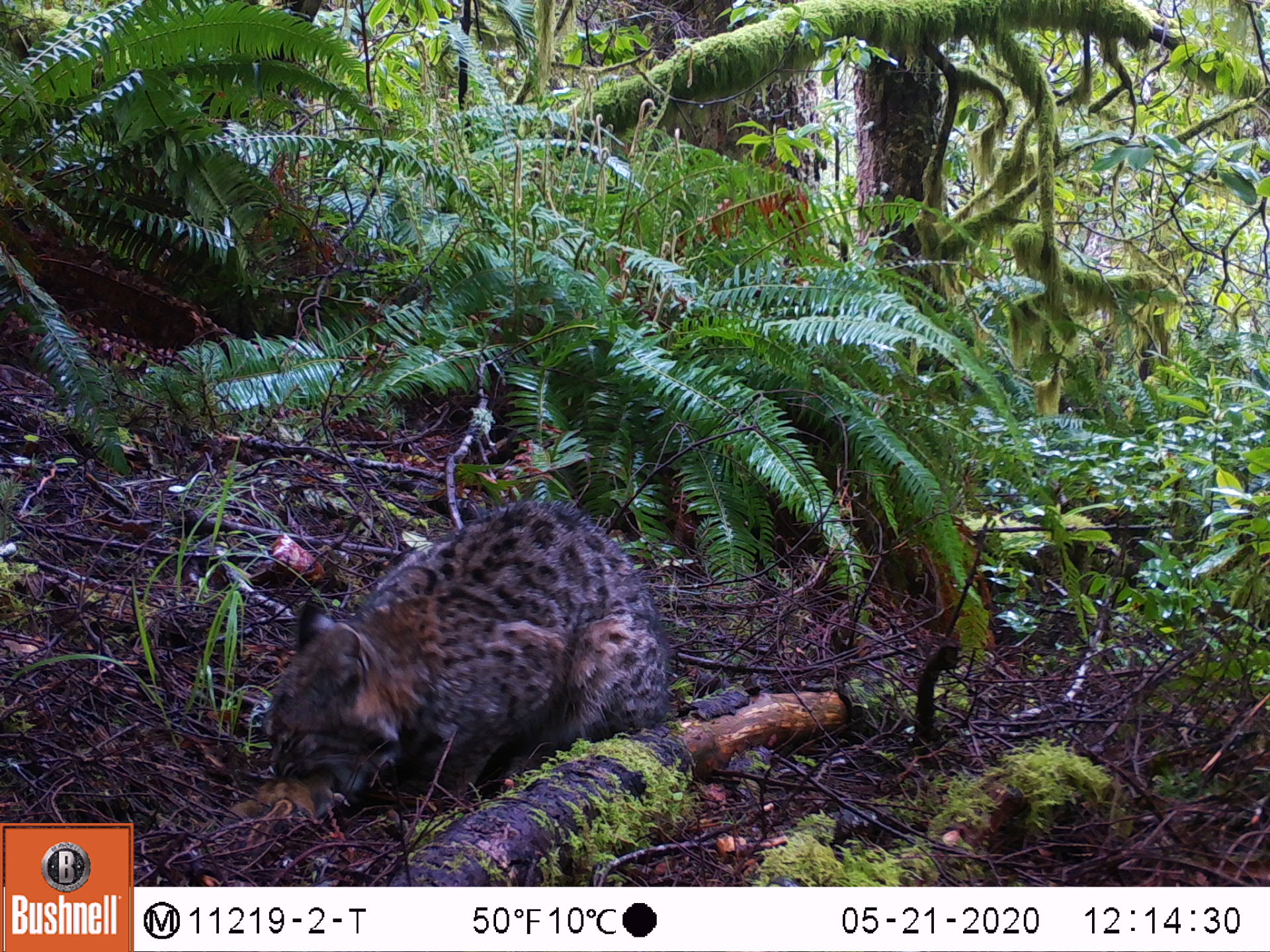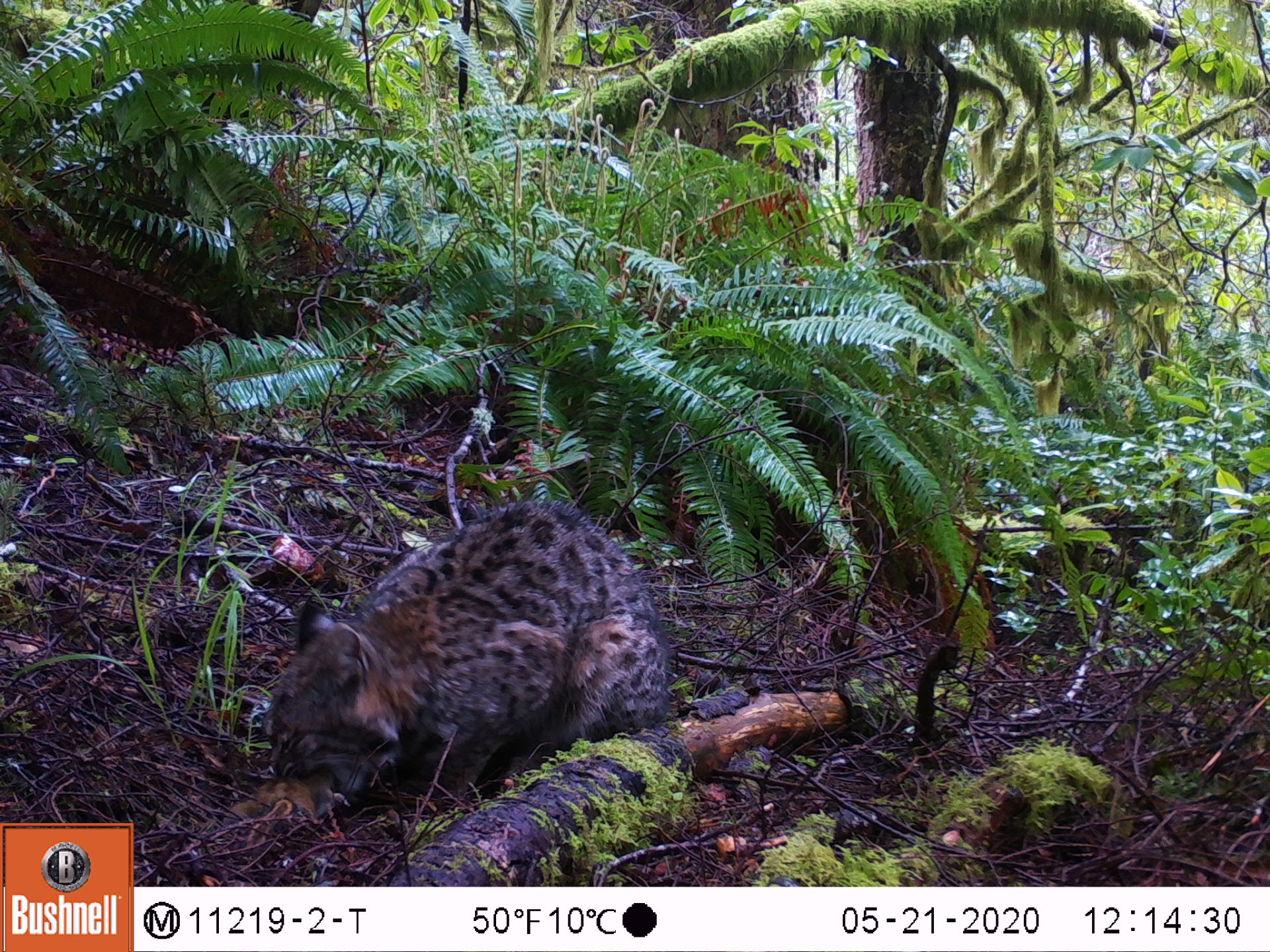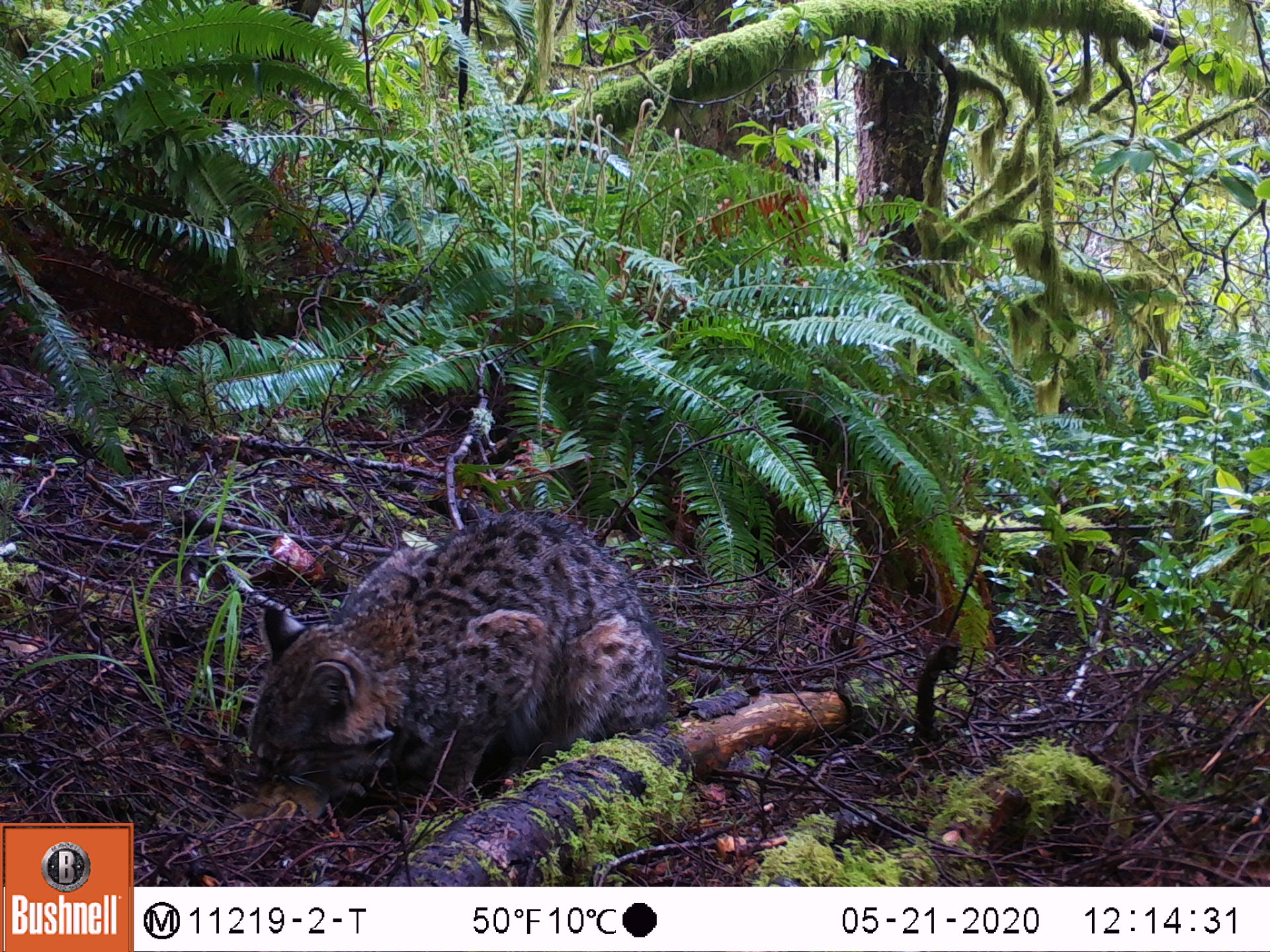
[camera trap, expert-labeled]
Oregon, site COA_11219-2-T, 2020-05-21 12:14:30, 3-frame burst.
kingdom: Animalia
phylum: Chordata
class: Mammalia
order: Carnivora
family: Felidae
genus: Lynx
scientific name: Lynx rufus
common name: bobcat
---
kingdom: Animalia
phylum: Chordata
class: Mammalia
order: Rodentia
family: Sciuridae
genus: Neotamias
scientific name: Neotamias townsendii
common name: townsend's chipmunk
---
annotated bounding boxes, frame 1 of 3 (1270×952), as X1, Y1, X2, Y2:
bobcat: 254, 486, 687, 833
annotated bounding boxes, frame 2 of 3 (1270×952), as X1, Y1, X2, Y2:
townsend's chipmunk: 257, 479, 673, 810; 214, 777, 340, 848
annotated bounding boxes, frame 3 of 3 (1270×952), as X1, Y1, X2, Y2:
bobcat: 237, 496, 682, 830